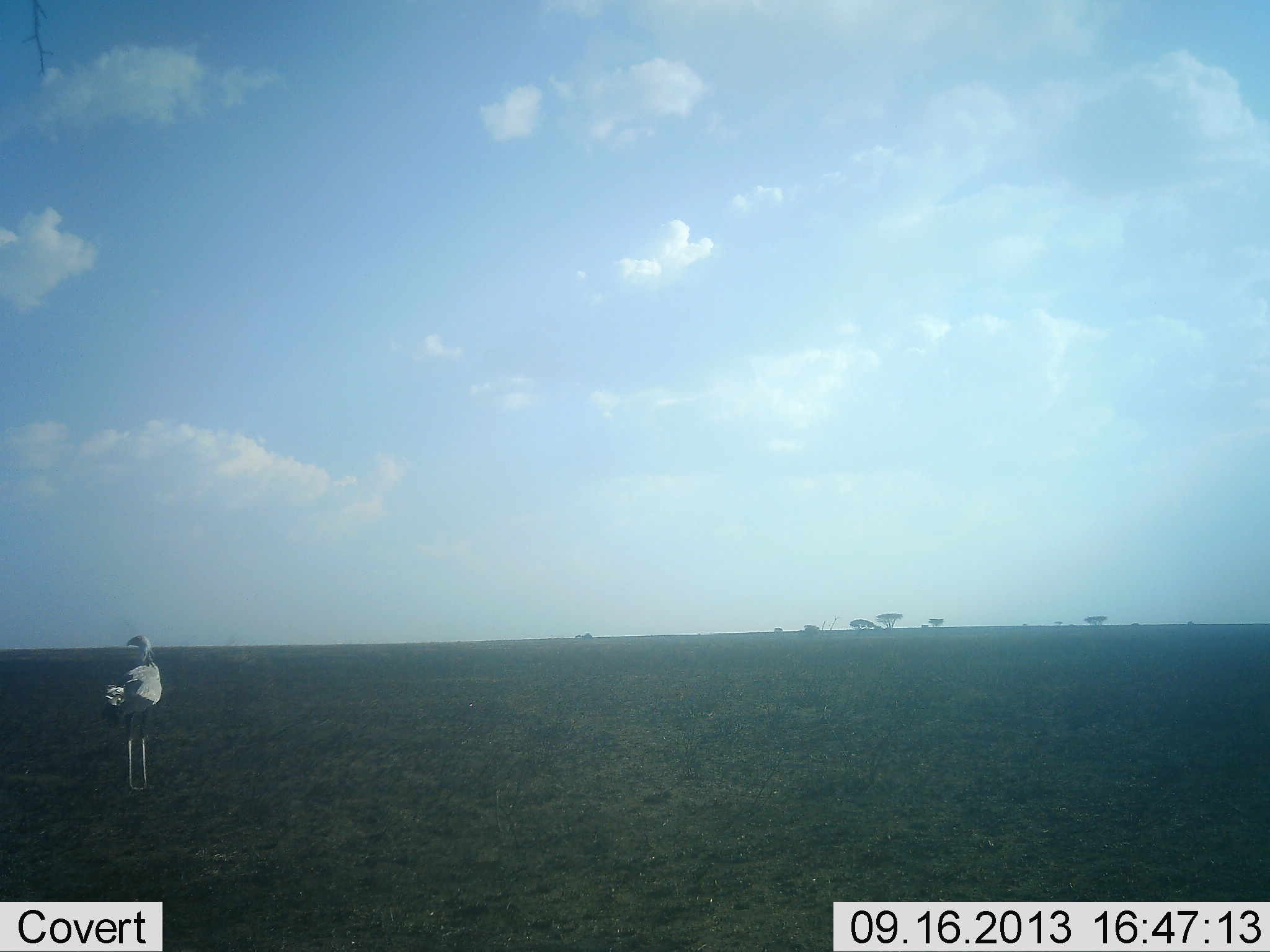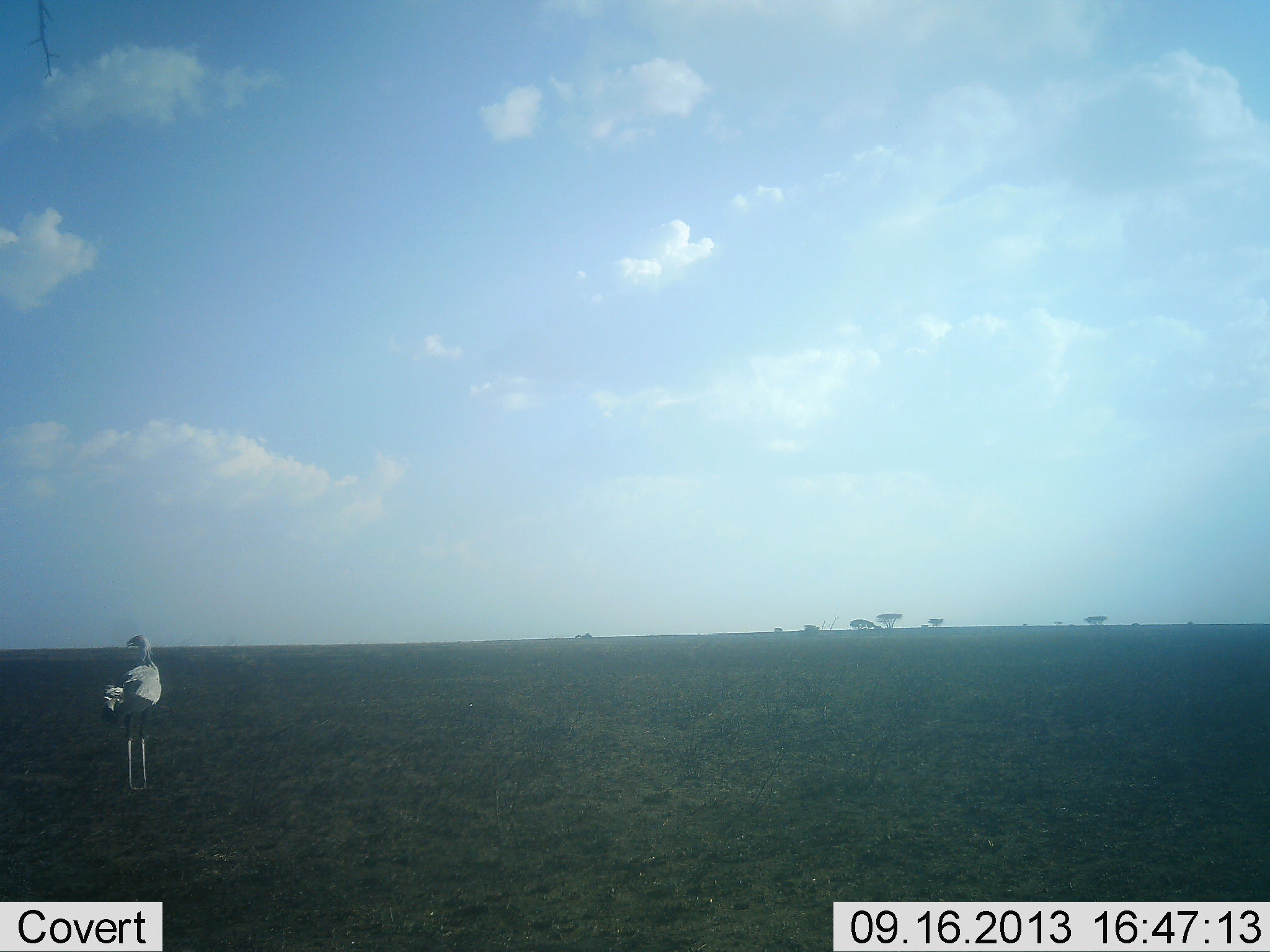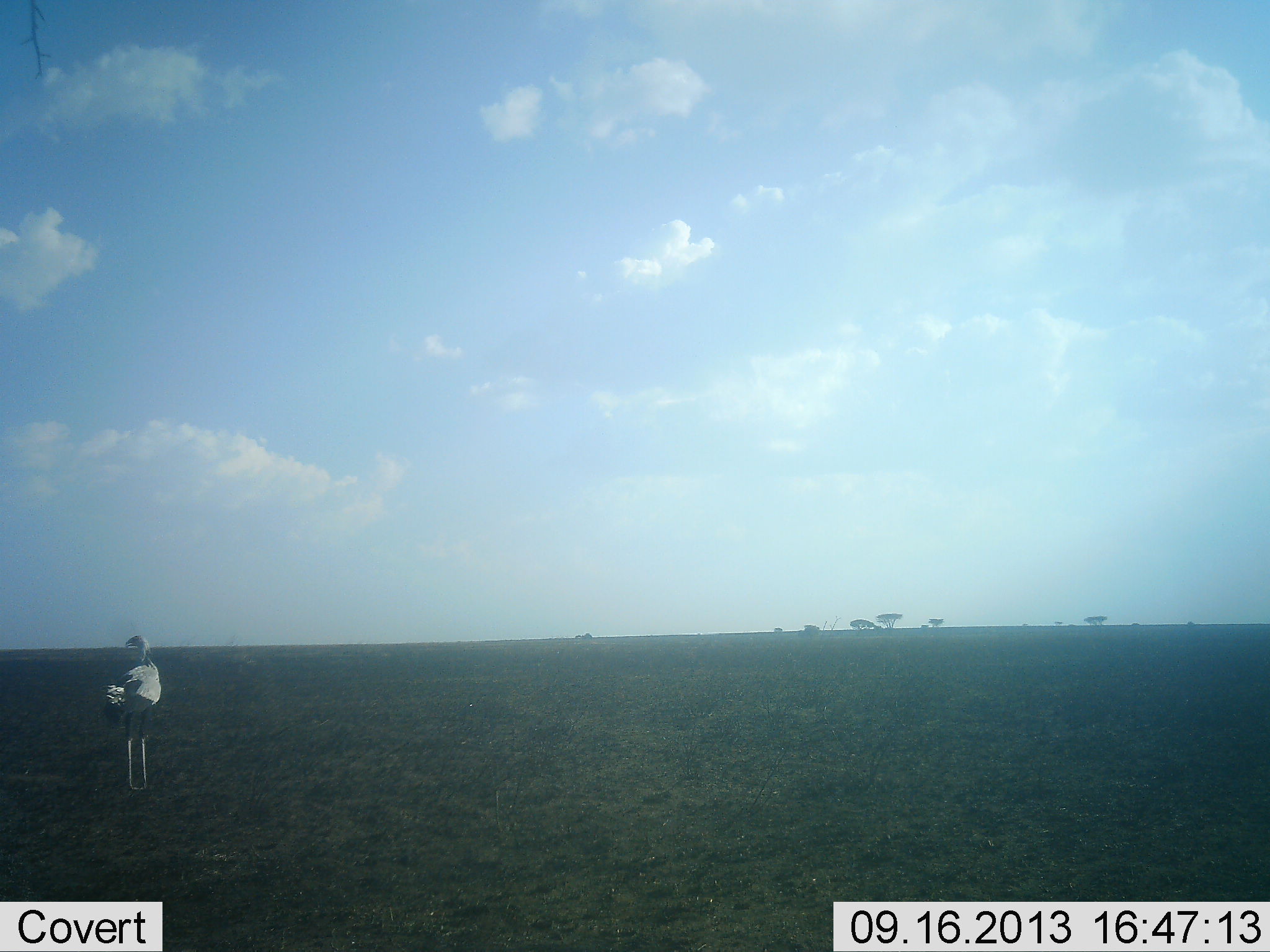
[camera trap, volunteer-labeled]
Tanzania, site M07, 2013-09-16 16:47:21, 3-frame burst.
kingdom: Animalia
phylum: Chordata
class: Aves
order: Accipitriformes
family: Sagittariidae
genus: Sagittarius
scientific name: Sagittarius serpentarius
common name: secretary bird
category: secretarybird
Secretarybird (secretary bird) (Sagittarius serpentarius), count 1. Behavior (volunteer vote fractions): standing 100%, resting 0%, moving 0%, interacting 0%. Young present (vote fraction): 0%. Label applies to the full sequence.